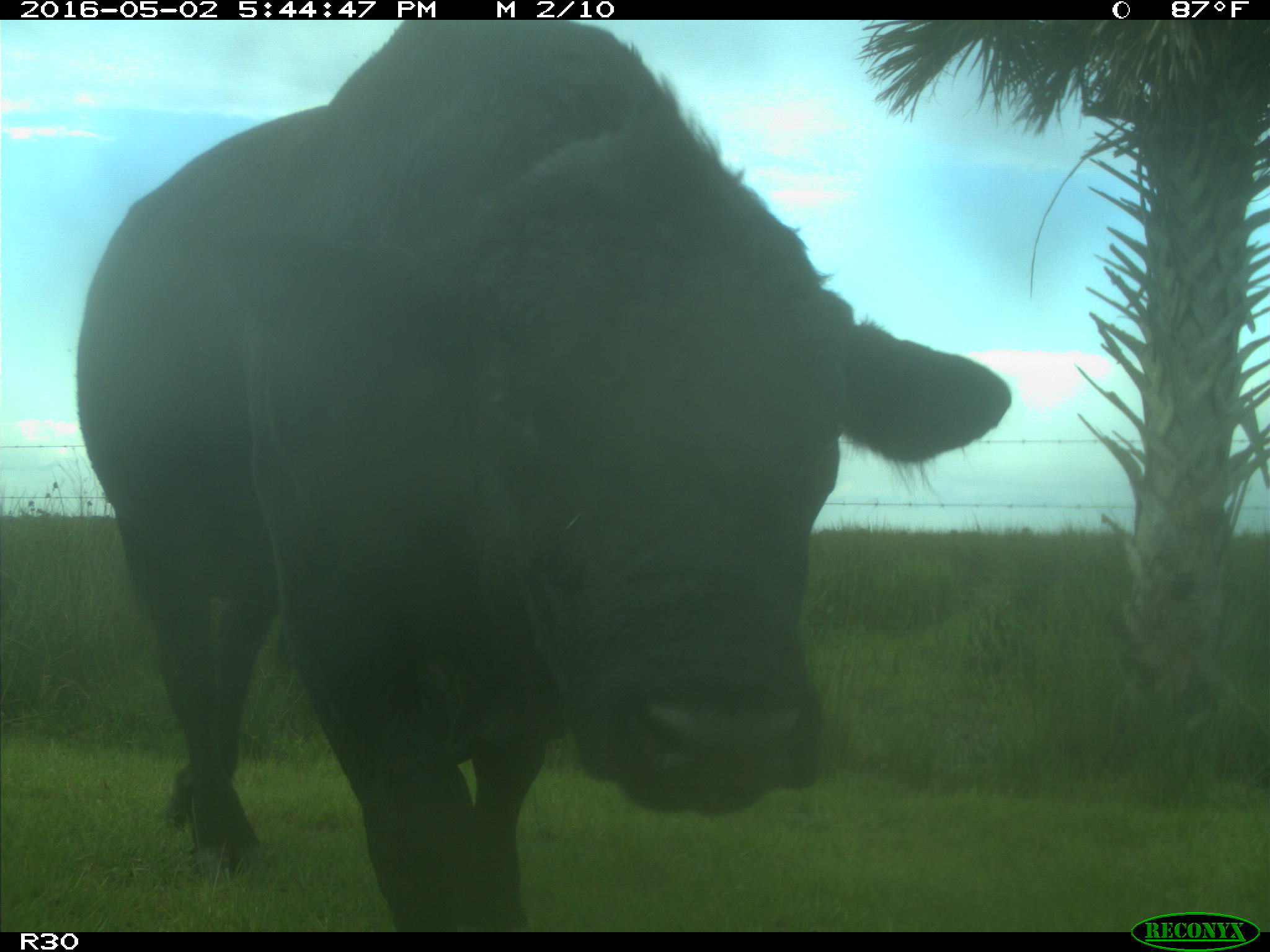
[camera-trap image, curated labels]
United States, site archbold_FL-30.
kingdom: Animalia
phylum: Chordata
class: Mammalia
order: Artiodactyla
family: Bovidae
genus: Bos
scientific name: Bos taurus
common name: domestic cow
Bos taurus (domestic cow).